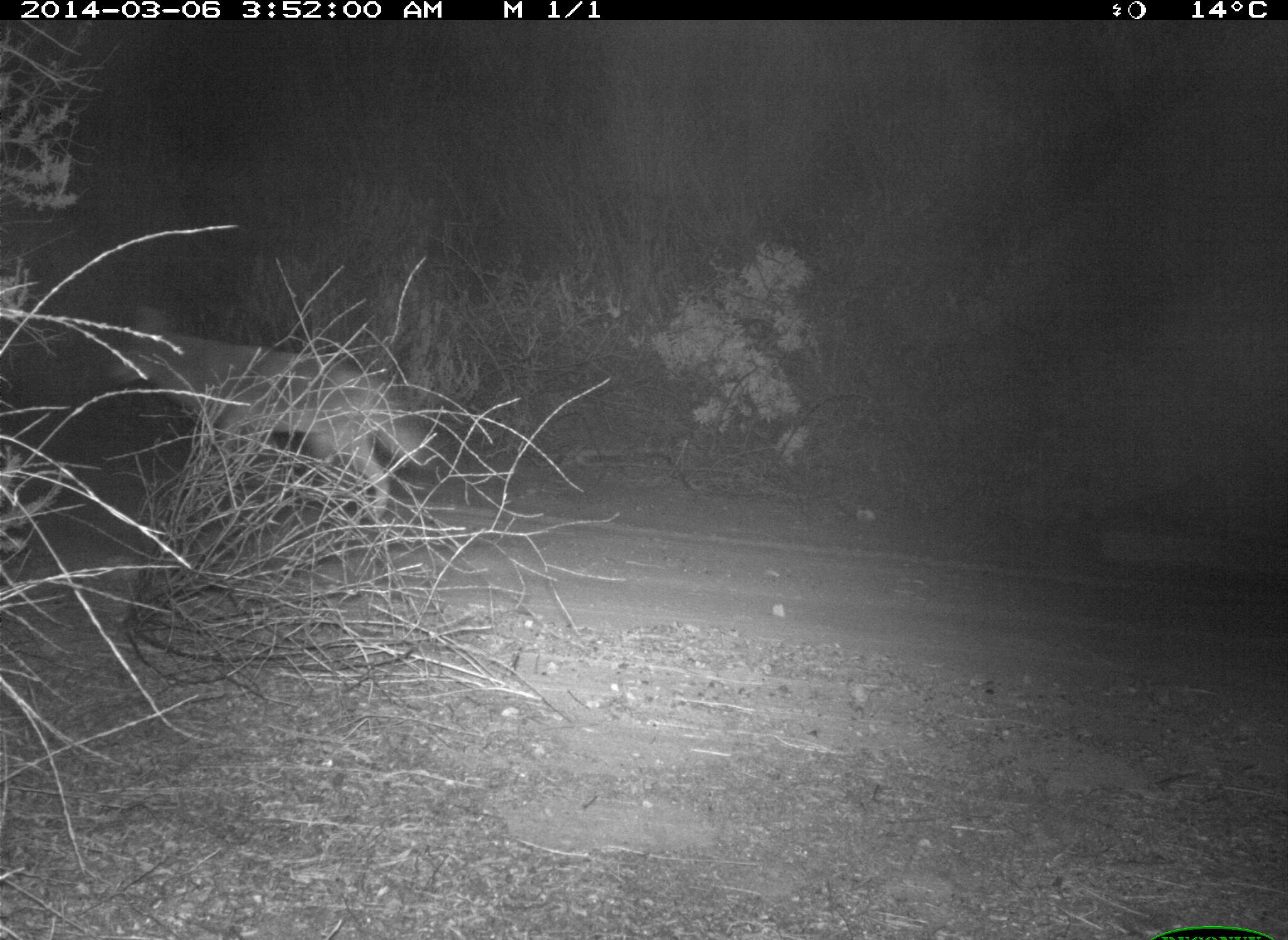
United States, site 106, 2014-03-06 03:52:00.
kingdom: Animalia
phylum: Chordata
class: Mammalia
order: Carnivora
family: Canidae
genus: Canis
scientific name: Canis latrans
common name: coyote